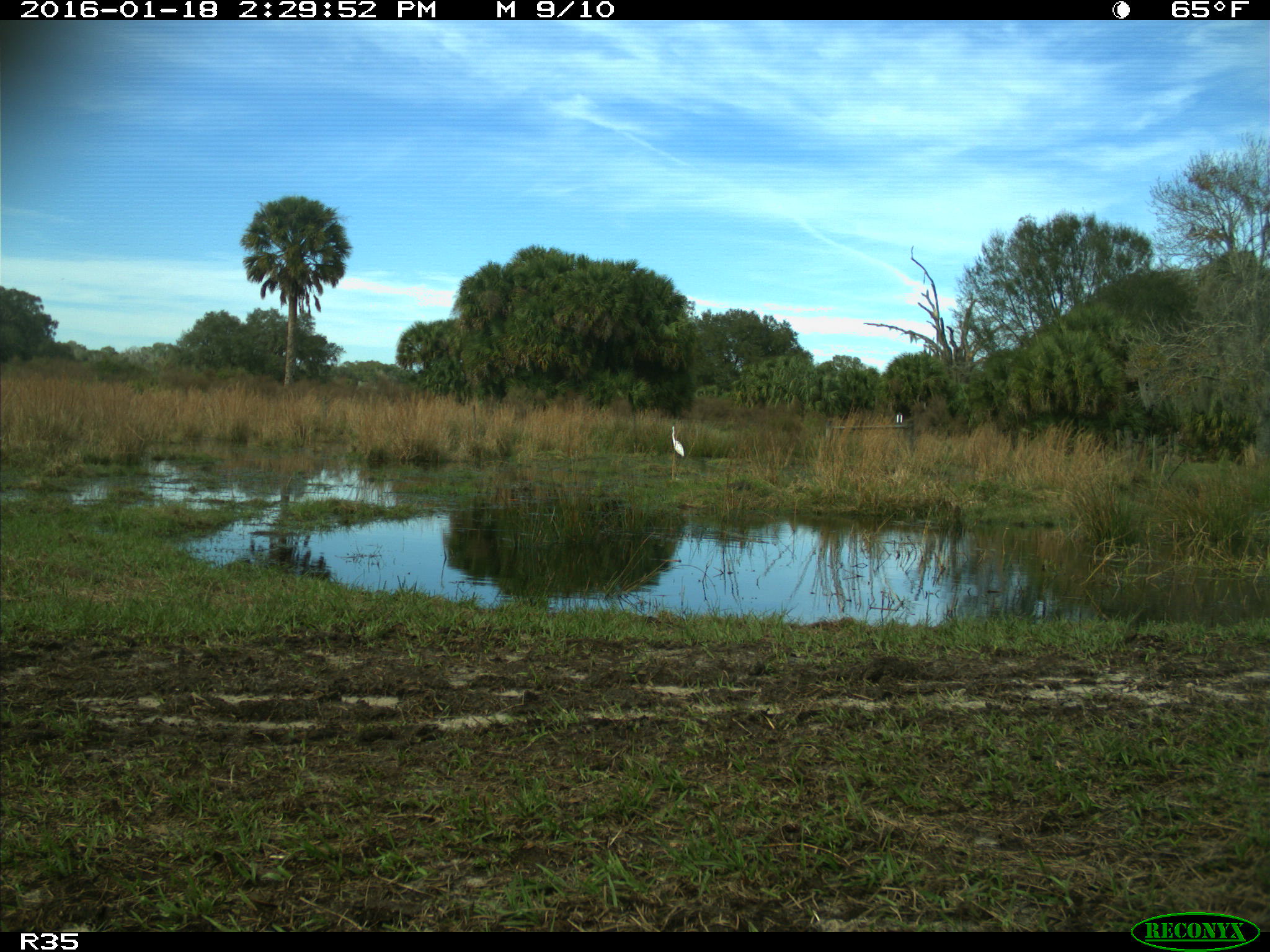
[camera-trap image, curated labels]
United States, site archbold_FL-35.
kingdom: Animalia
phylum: Chordata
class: Aves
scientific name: Aves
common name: birds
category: unidentified bird